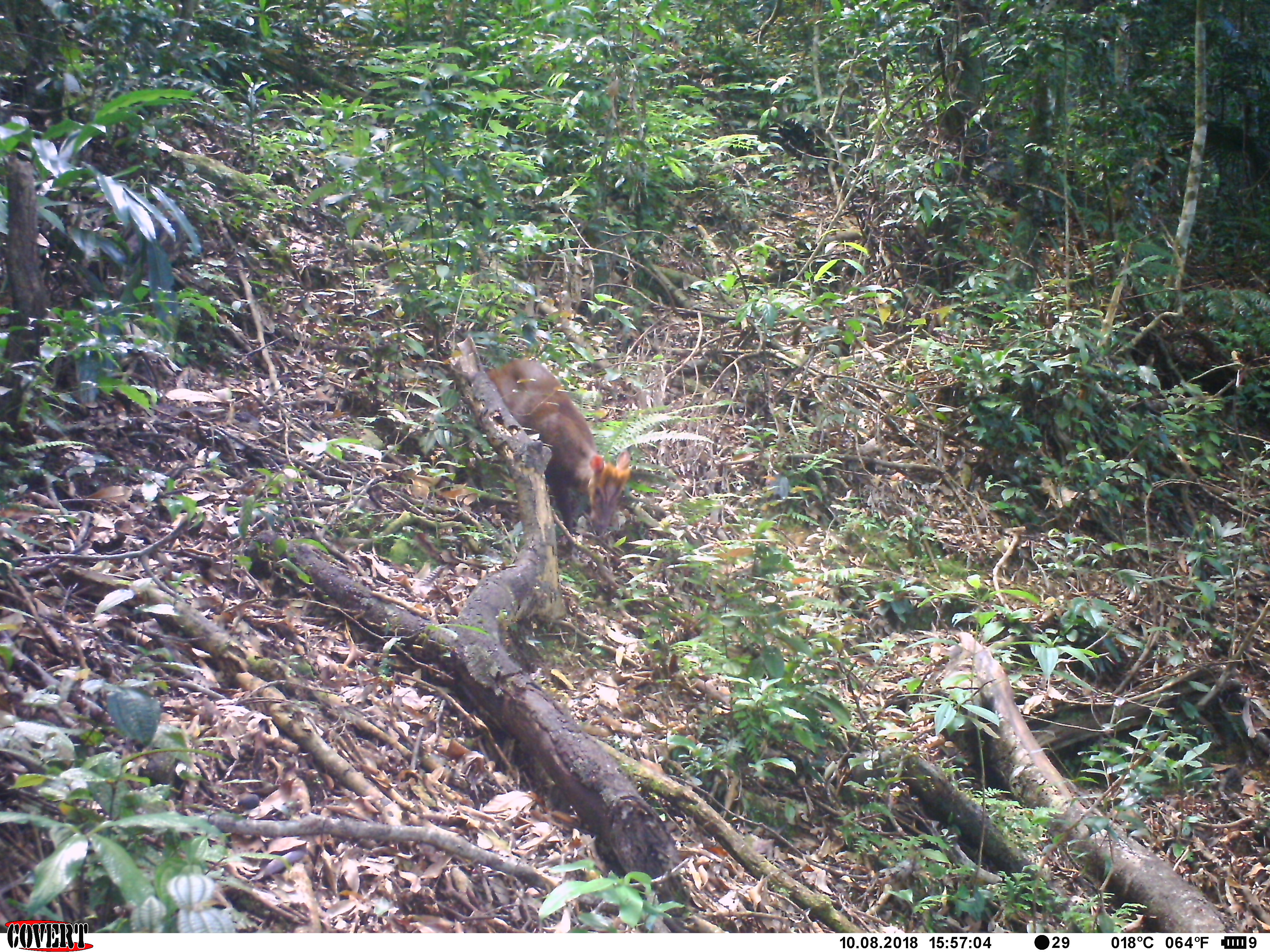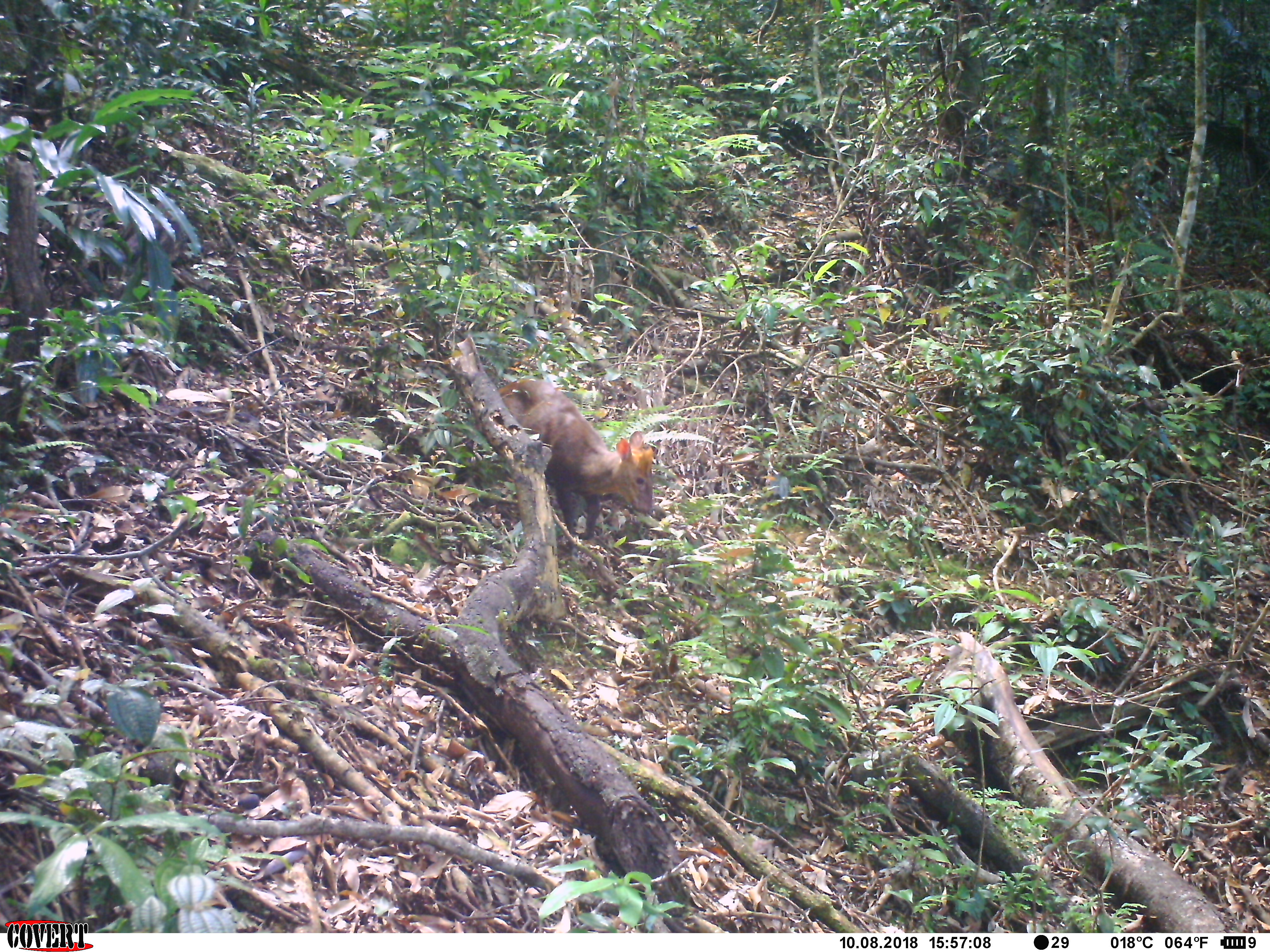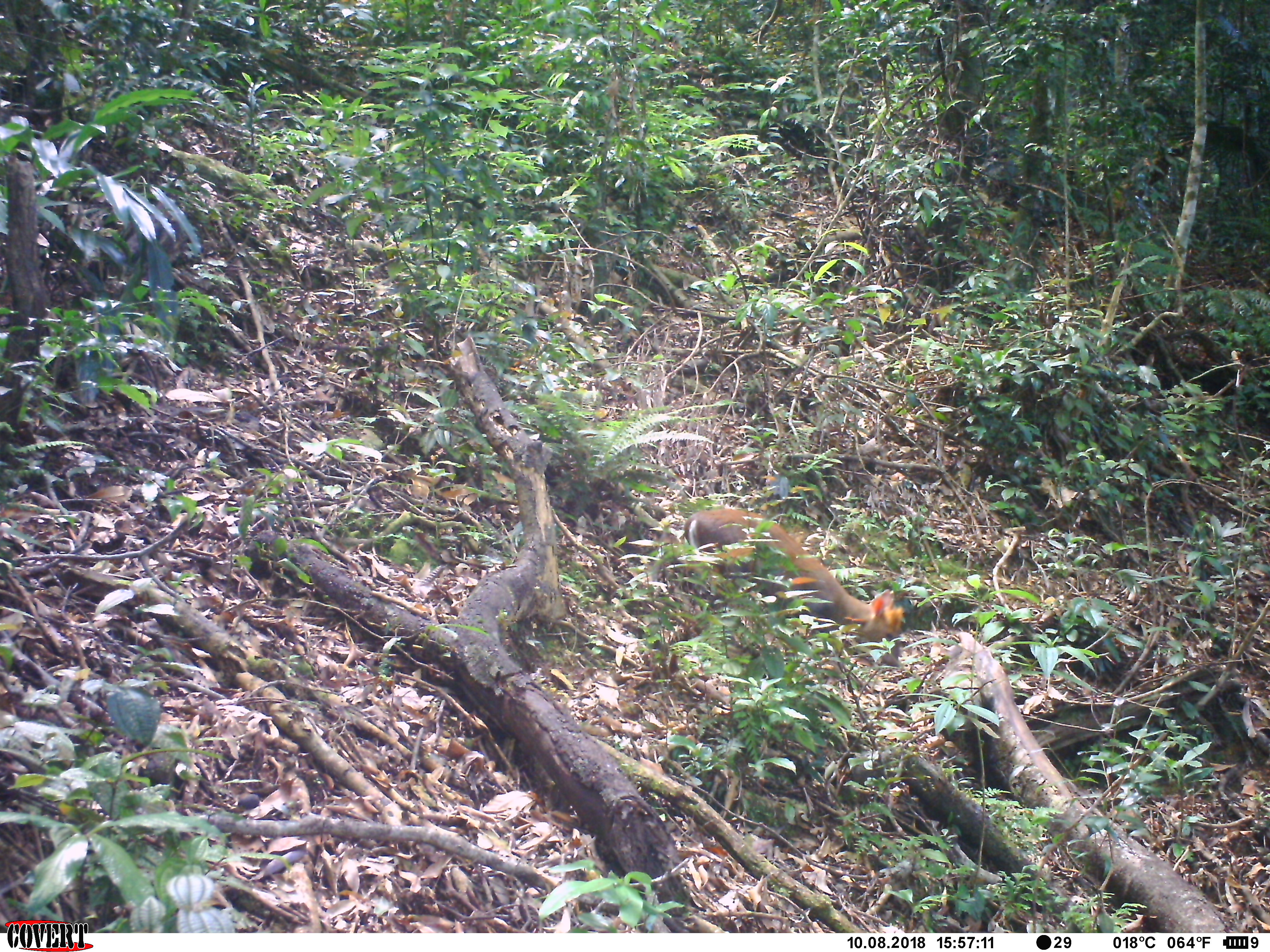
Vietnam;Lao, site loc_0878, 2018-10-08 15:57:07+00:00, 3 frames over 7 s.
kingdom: Animalia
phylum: Chordata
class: Mammalia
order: Artiodactyla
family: Cervidae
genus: Muntiacus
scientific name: Muntiacus rooseveltorum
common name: roosevelt's muntjac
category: roosevelts muntjac group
Roosevelts muntjac group (roosevelt's muntjac) (Muntiacus rooseveltorum). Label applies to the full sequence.